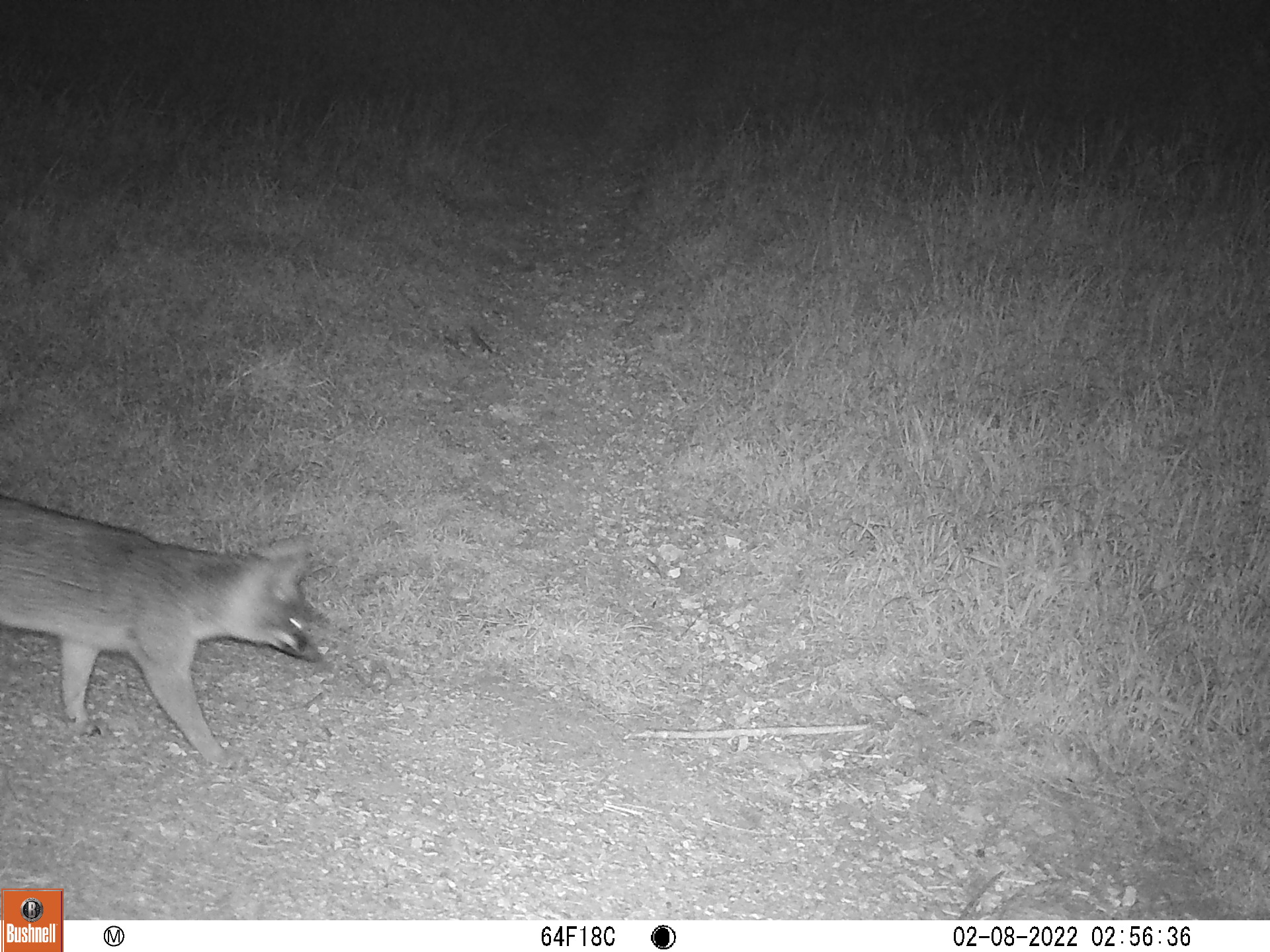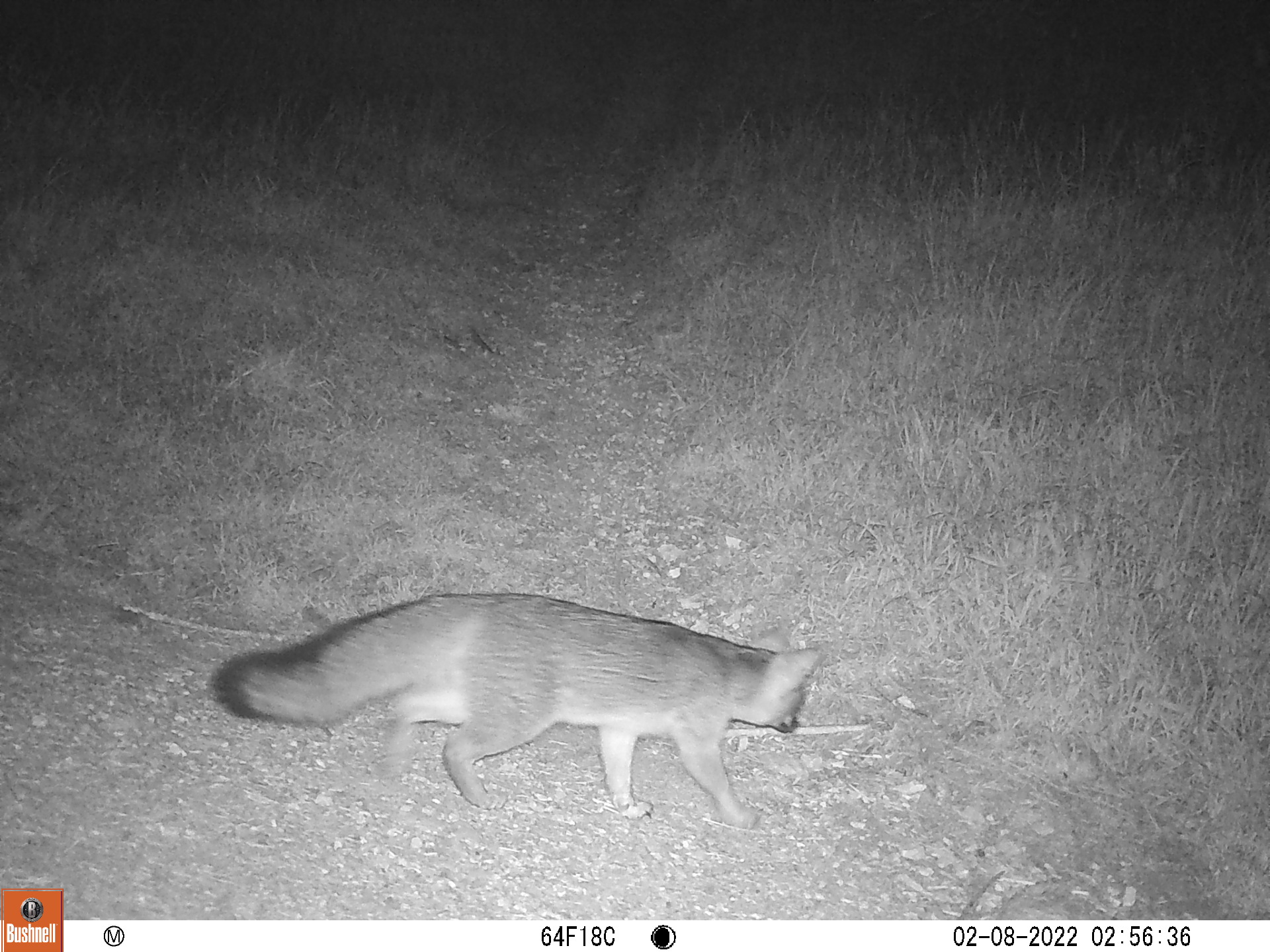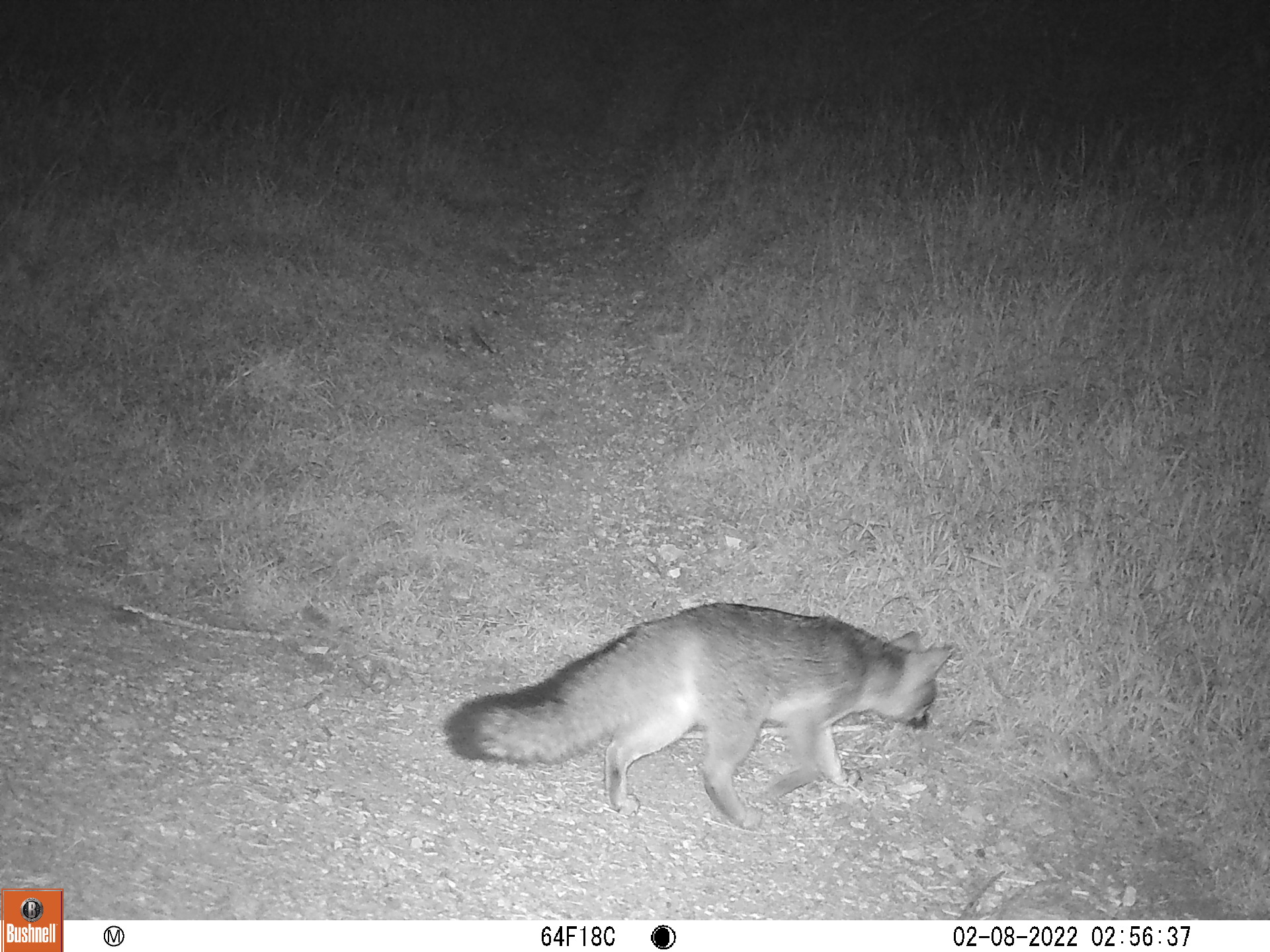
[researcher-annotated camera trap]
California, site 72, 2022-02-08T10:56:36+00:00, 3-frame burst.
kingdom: Animalia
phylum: Chordata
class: Mammalia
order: Carnivora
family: Canidae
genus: Urocyon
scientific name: Urocyon cinereoargenteus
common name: gray fox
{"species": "gray fox (Urocyon cinereoargenteus)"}